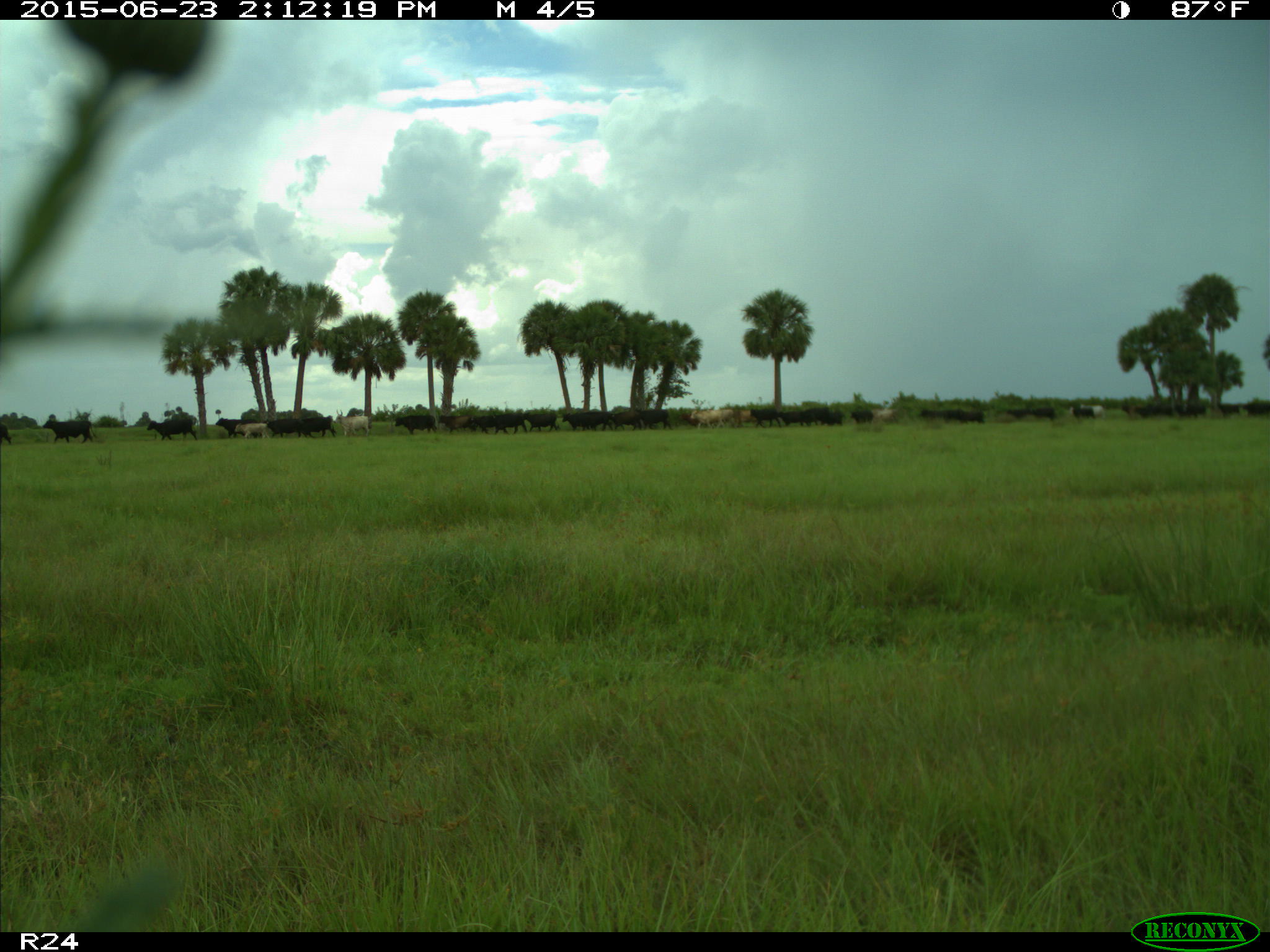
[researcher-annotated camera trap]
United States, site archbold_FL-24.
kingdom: Animalia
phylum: Chordata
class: Mammalia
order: Artiodactyla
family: Bovidae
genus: Bos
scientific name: Bos taurus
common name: domestic cow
Bos taurus (domestic cow).